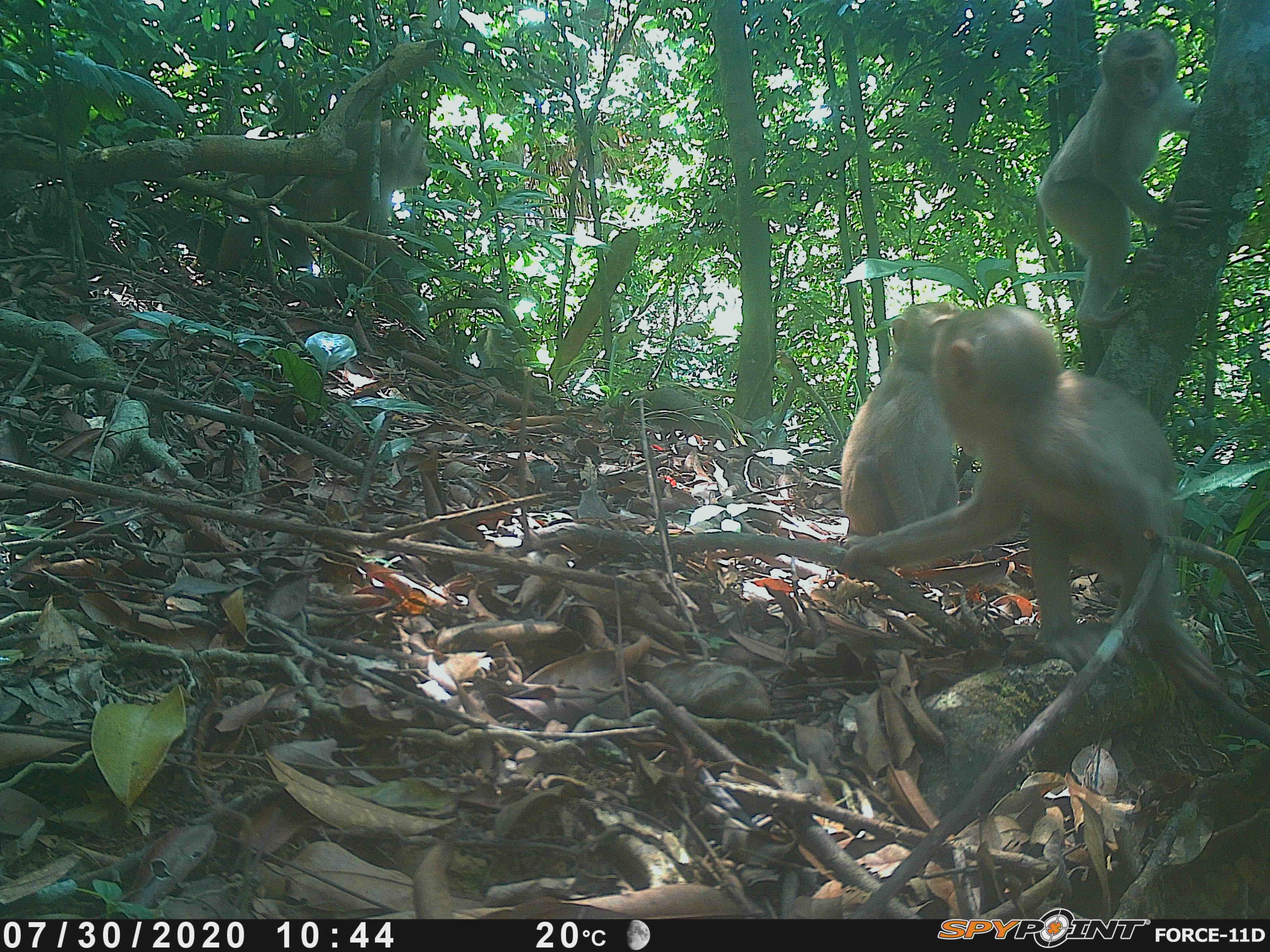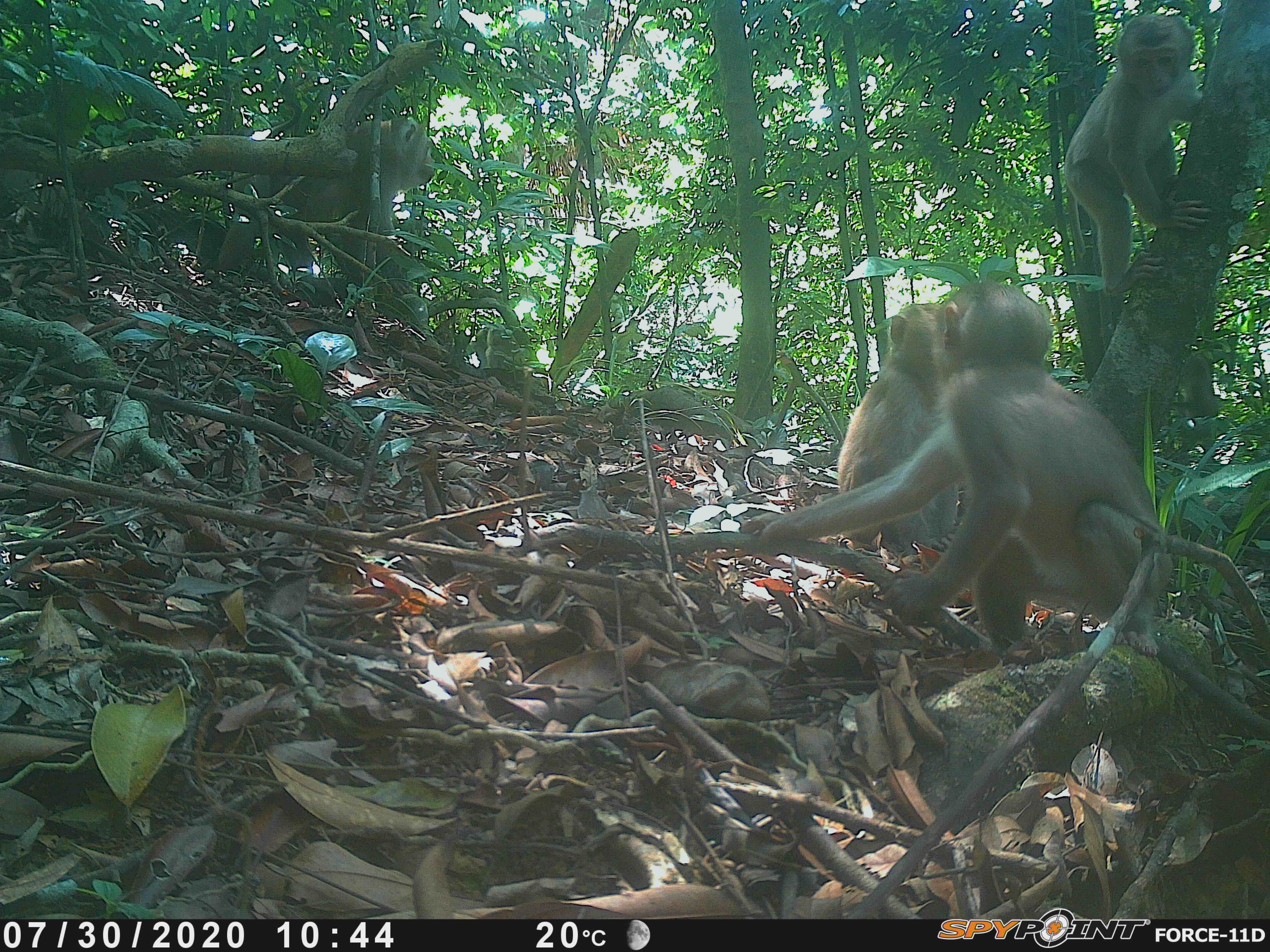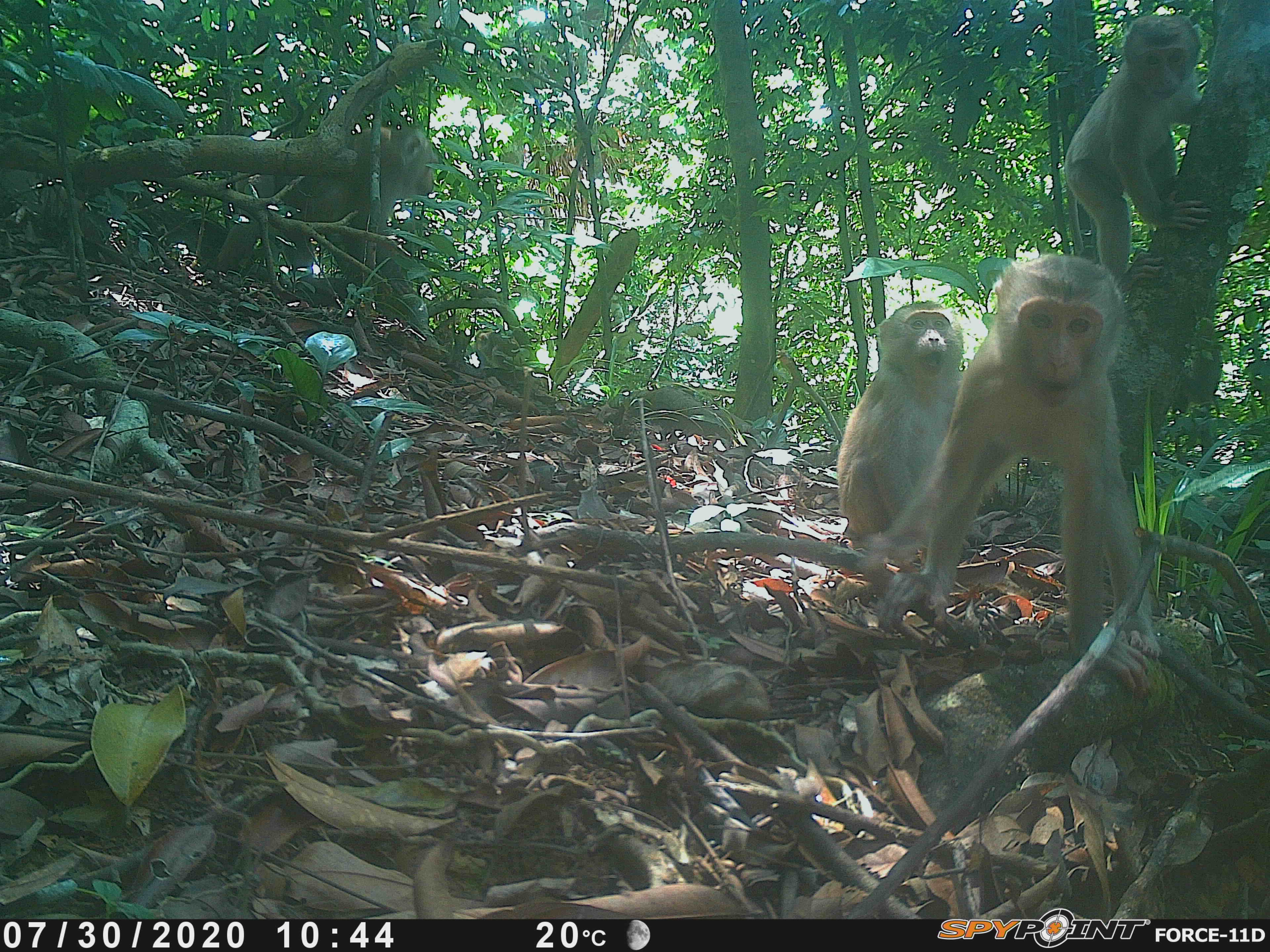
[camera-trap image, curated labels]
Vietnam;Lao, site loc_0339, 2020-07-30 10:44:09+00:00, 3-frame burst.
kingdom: Animalia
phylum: Chordata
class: Mammalia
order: Primates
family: Cercopithecidae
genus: Macaca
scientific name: Macaca nemestrina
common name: pig-tailed macaque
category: pig tailed macaque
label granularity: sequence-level